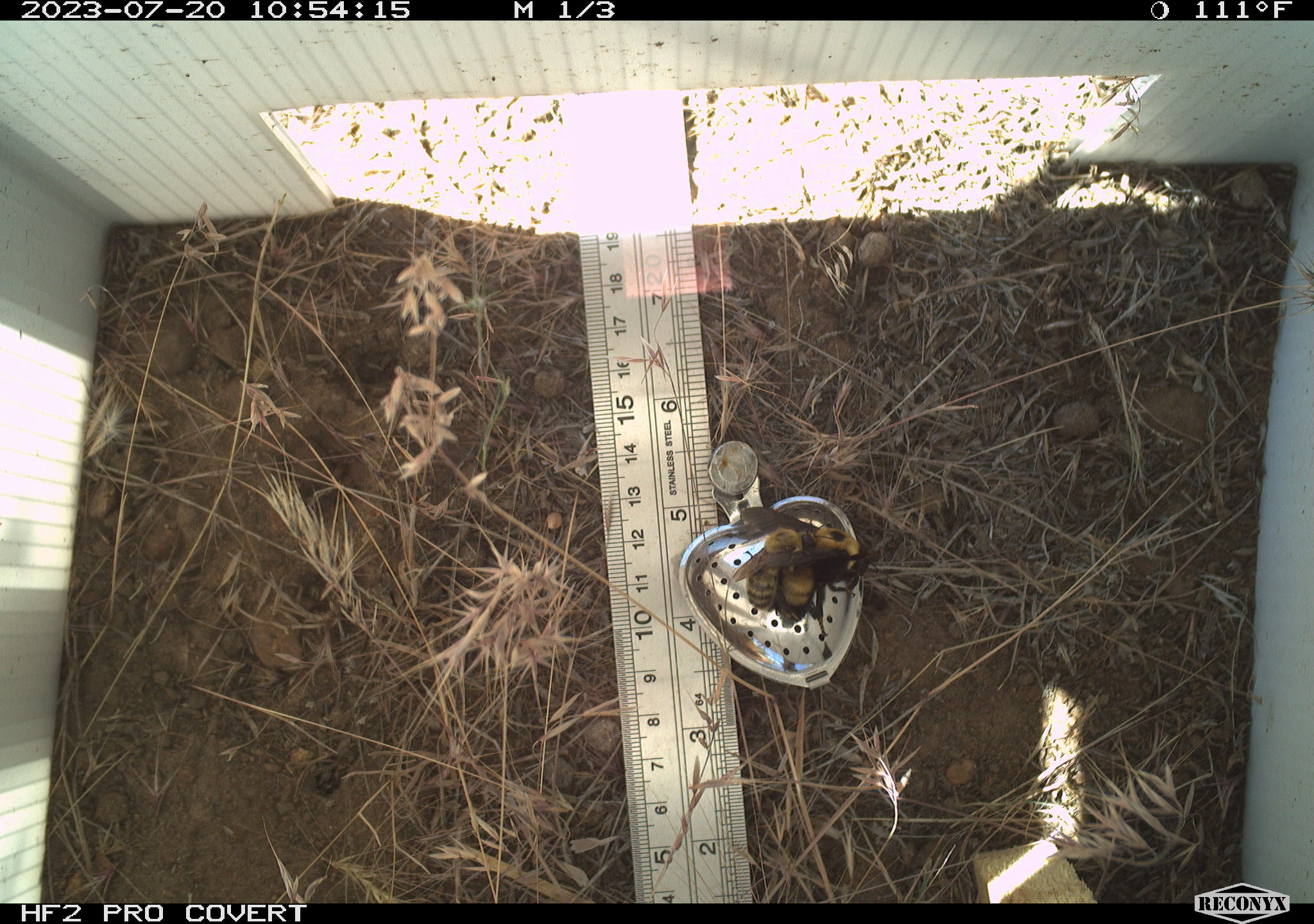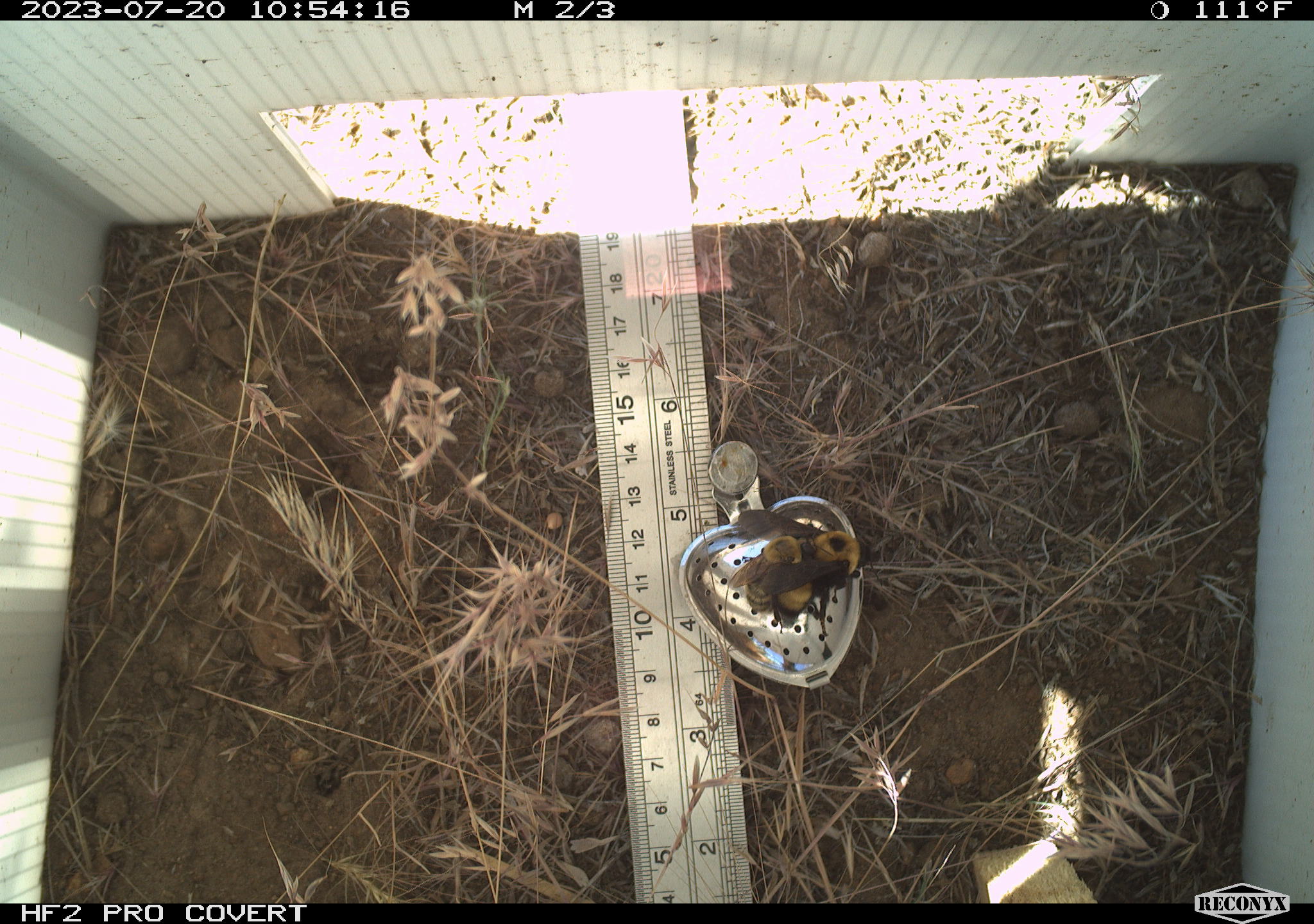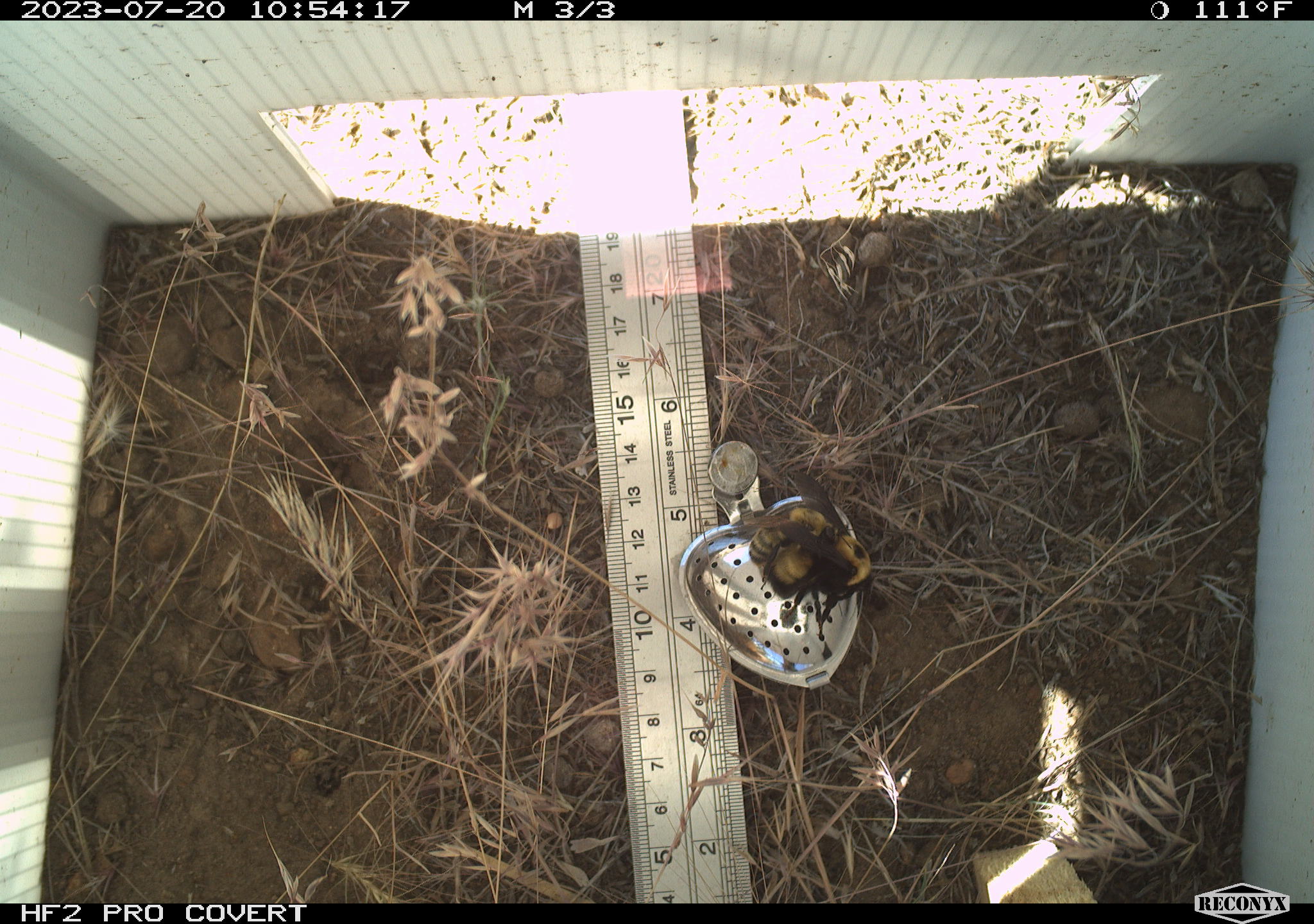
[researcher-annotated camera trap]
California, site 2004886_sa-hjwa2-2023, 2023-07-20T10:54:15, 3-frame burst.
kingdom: Animalia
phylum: Arthropoda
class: Insecta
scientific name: Insecta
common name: insect